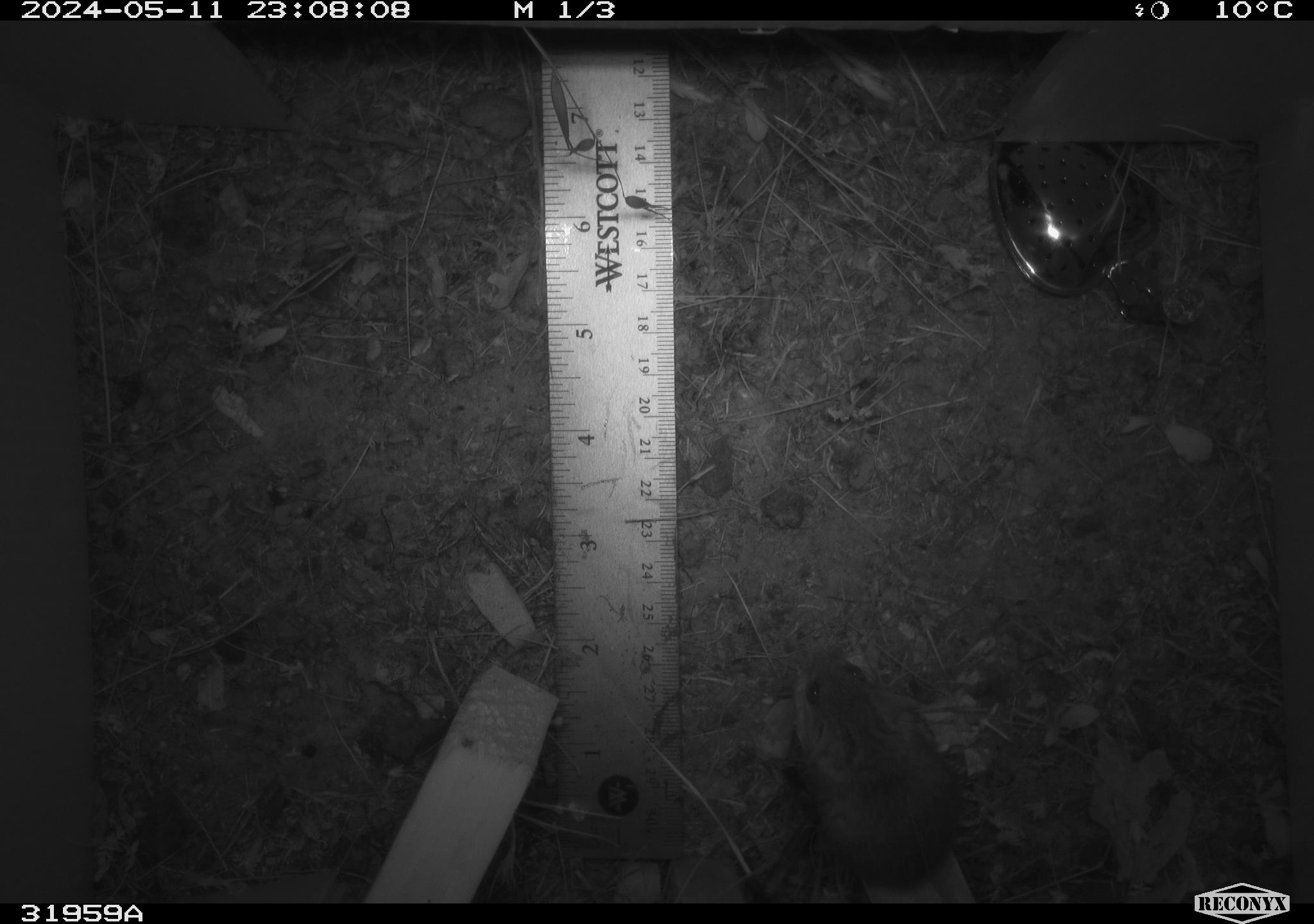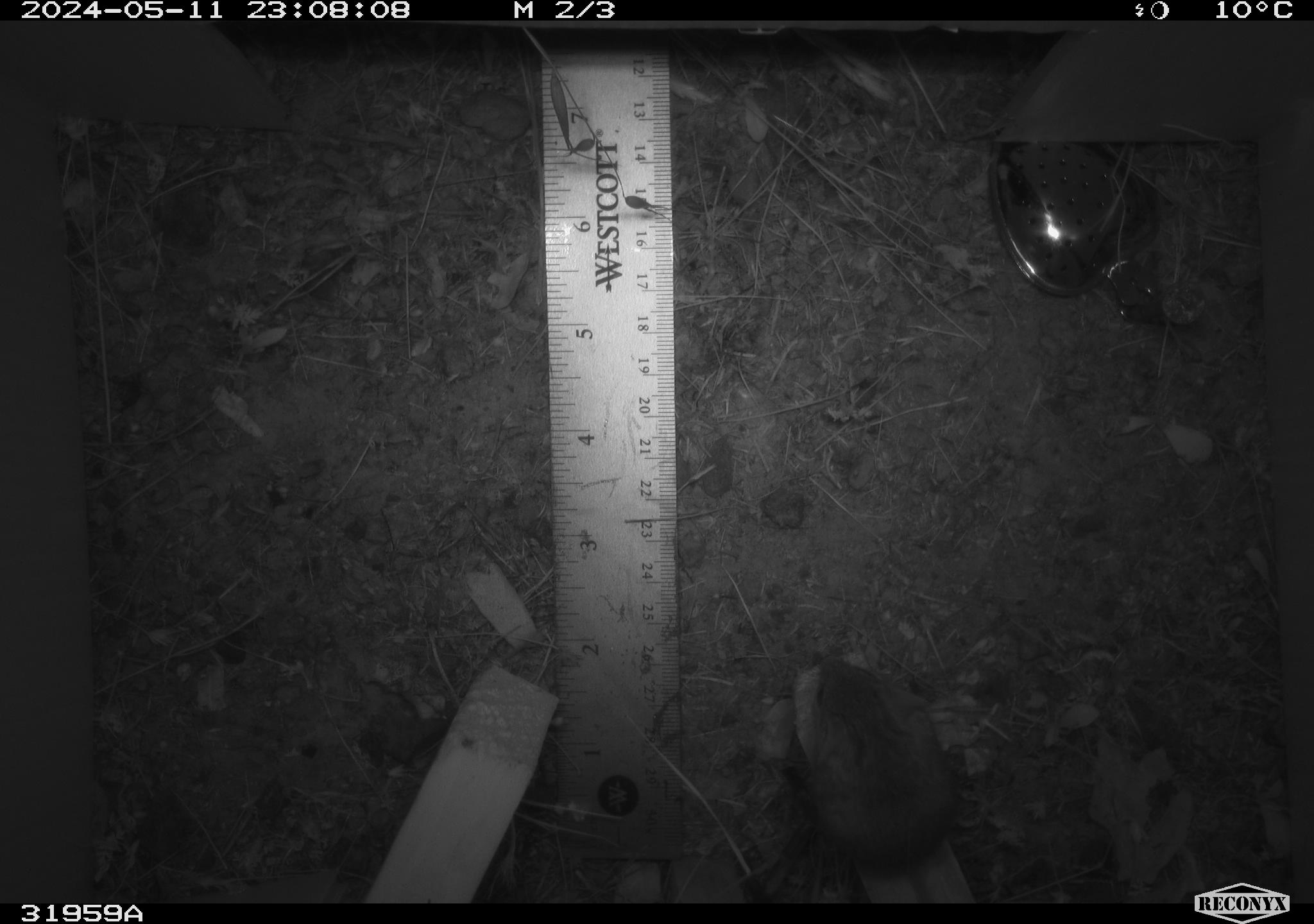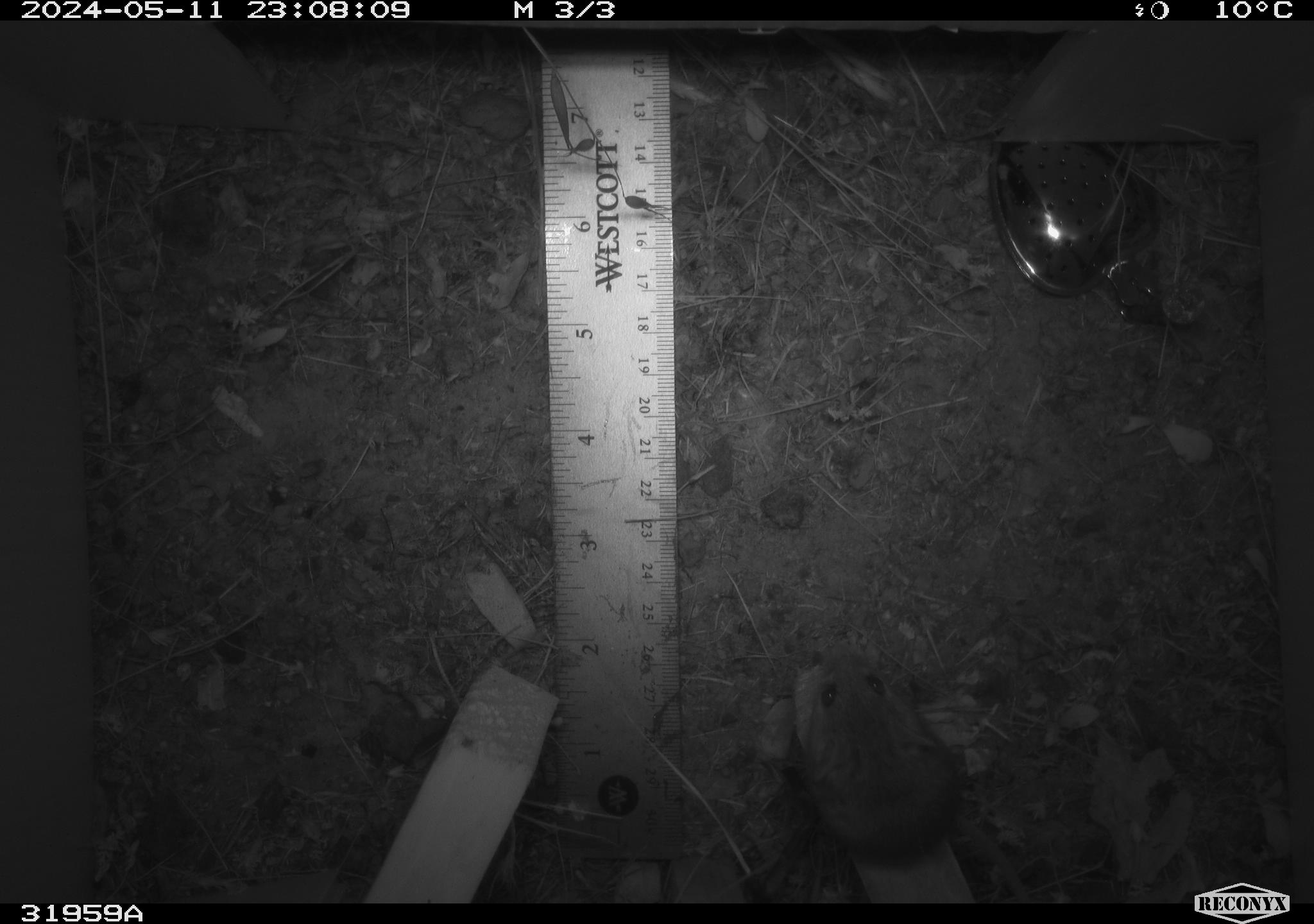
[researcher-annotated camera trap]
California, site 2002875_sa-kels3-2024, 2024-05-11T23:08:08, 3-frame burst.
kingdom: Animalia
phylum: Chordata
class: Mammalia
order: Rodentia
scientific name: Rodentia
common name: mouse species